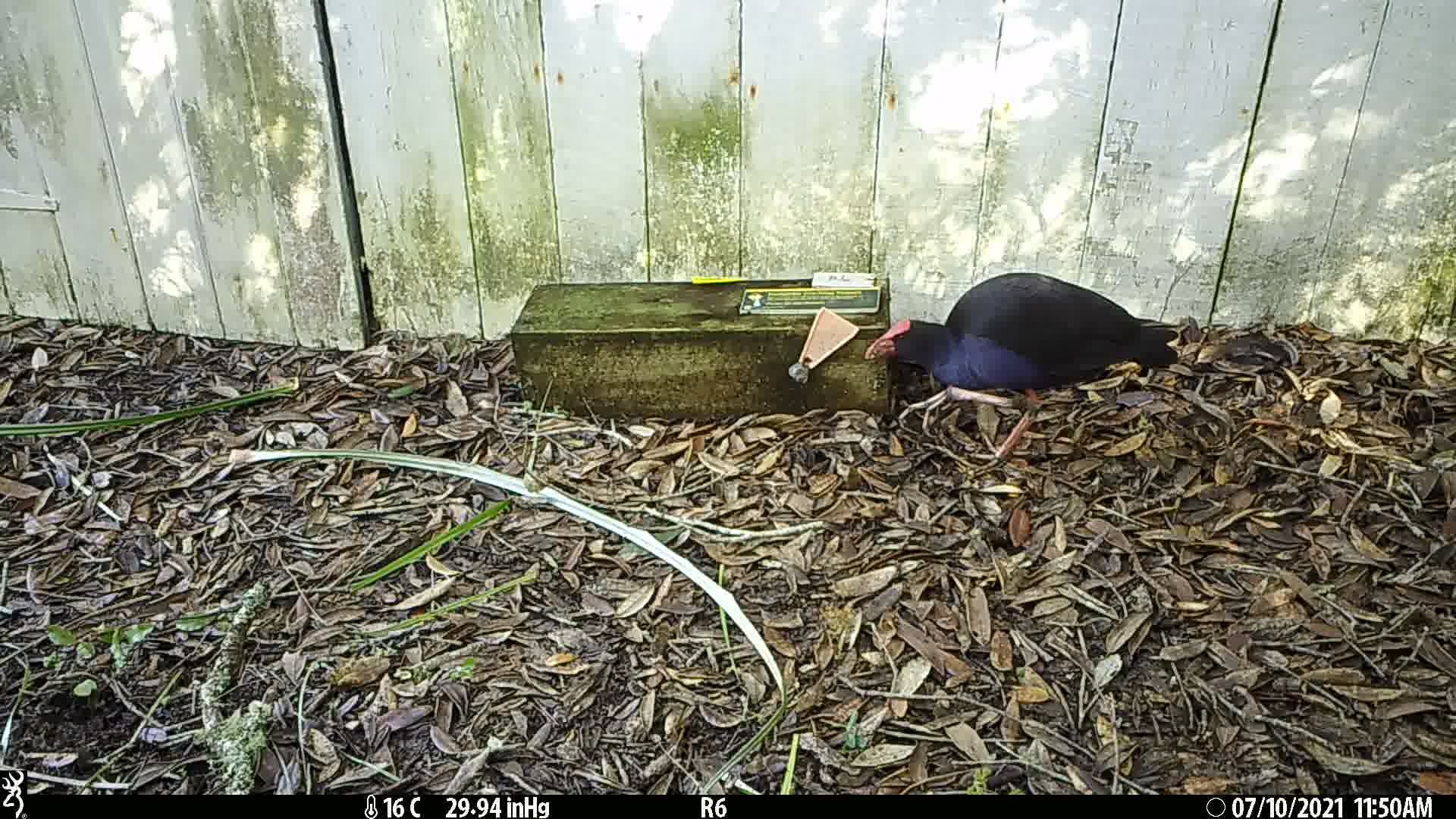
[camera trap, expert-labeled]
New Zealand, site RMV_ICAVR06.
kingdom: Animalia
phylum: Chordata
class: Aves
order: Gruiformes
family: Rallidae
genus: Porphyrio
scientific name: Porphyrio melanotus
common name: australasian swamphen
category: pukeko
Pukeko (australasian swamphen) (Porphyrio melanotus).